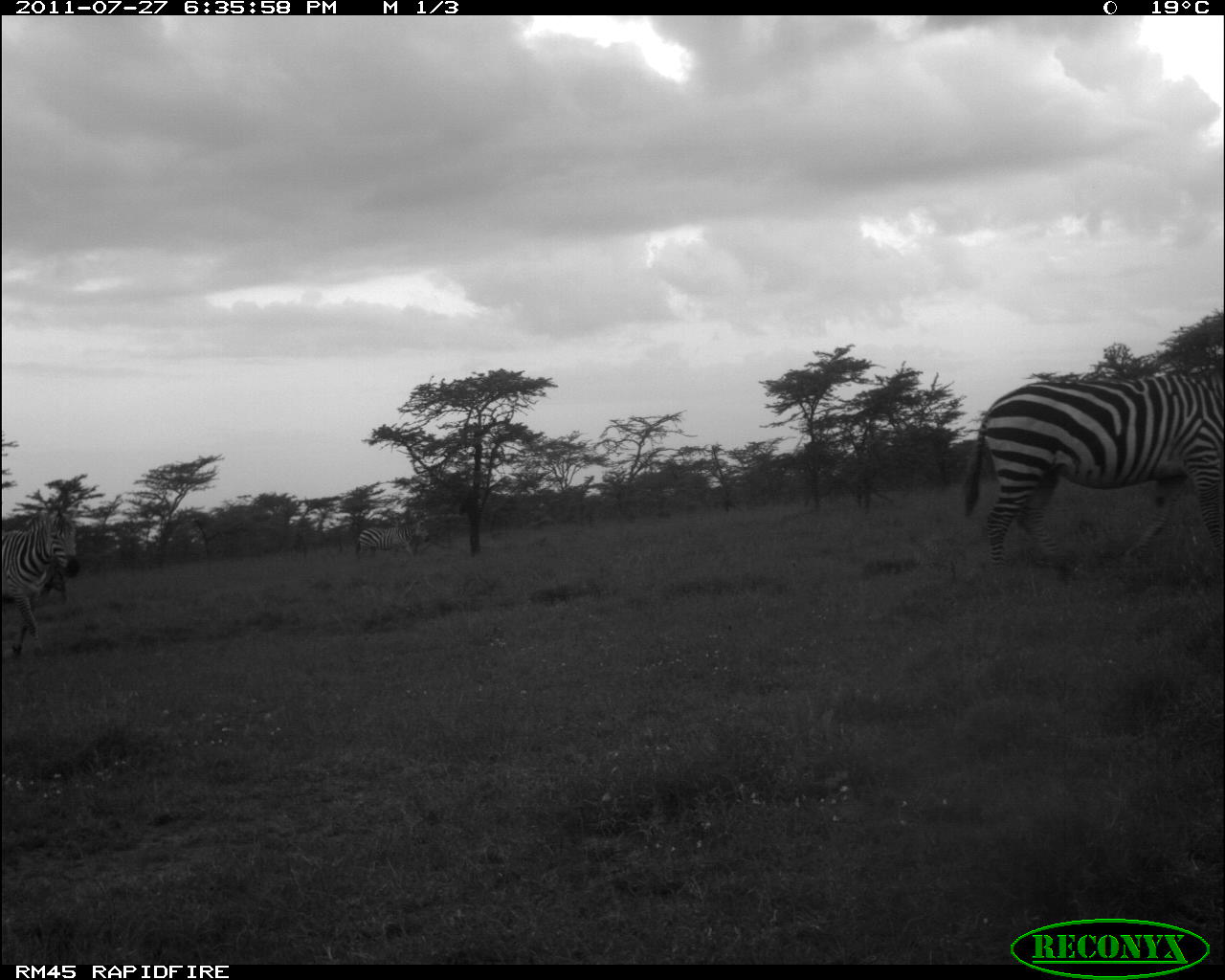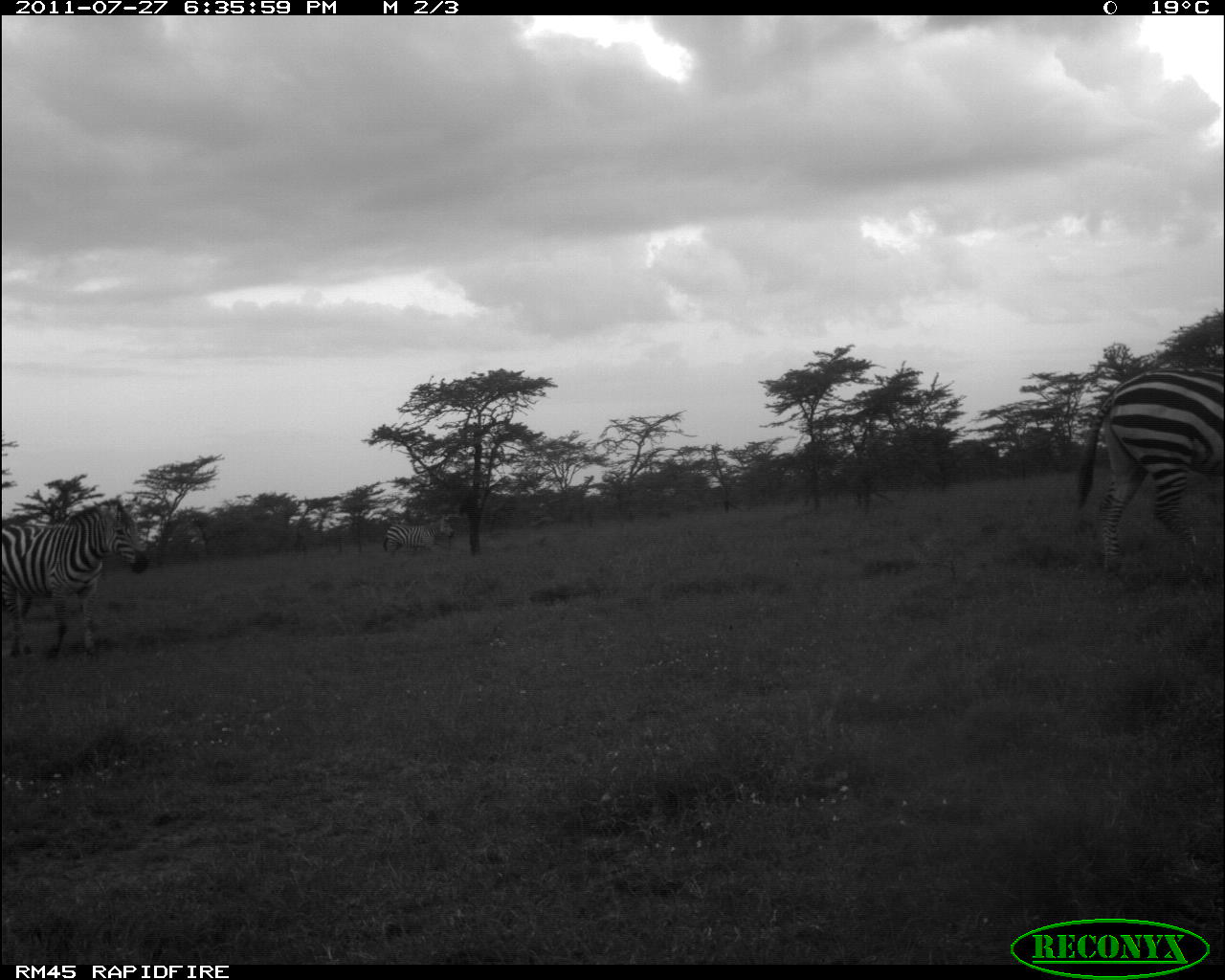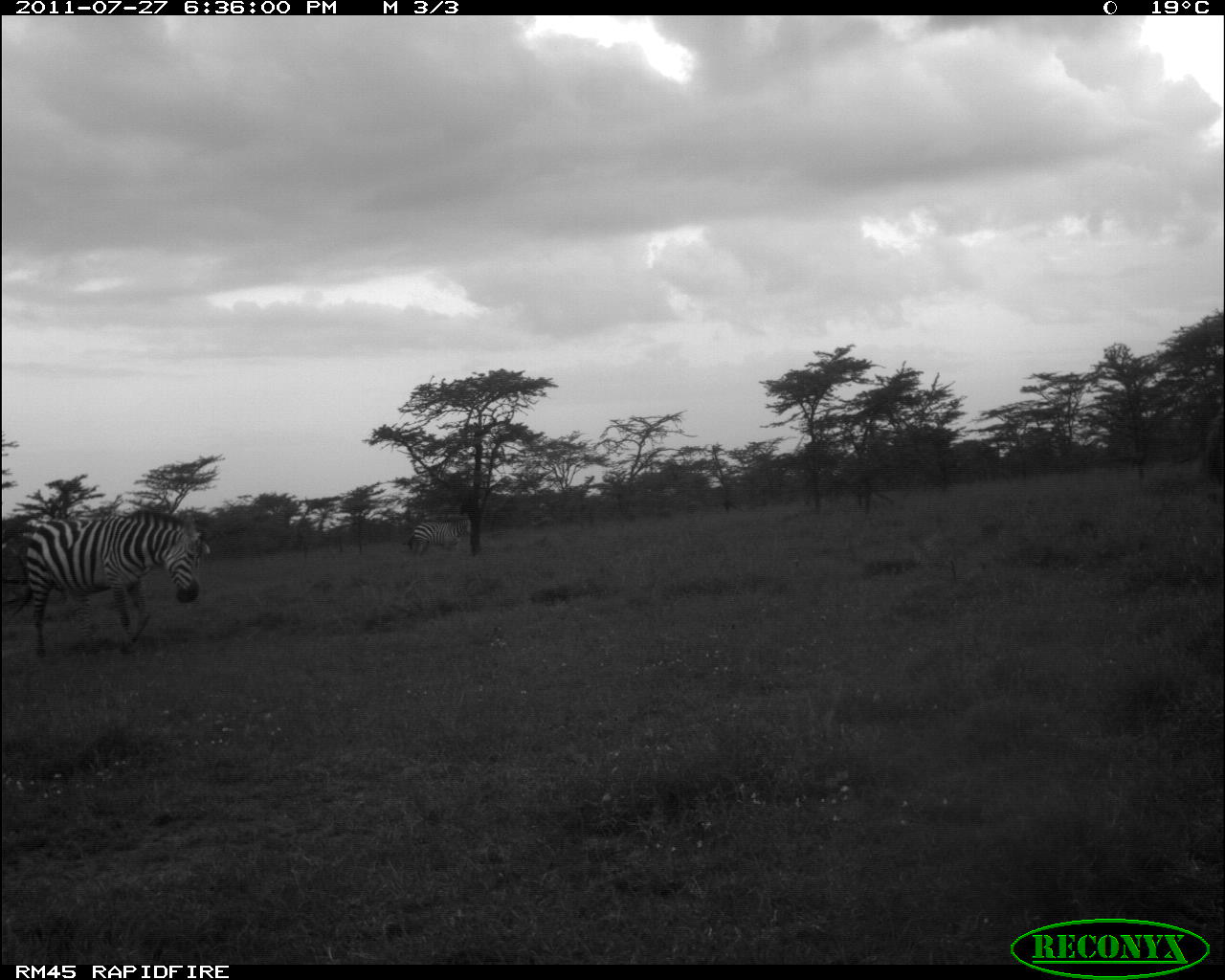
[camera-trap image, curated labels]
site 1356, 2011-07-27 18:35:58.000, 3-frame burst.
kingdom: Animalia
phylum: Chordata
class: Mammalia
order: Perissodactyla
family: Equidae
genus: Equus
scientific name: Equus quagga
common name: plains zebra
Equus quagga (plains zebra), count 3.